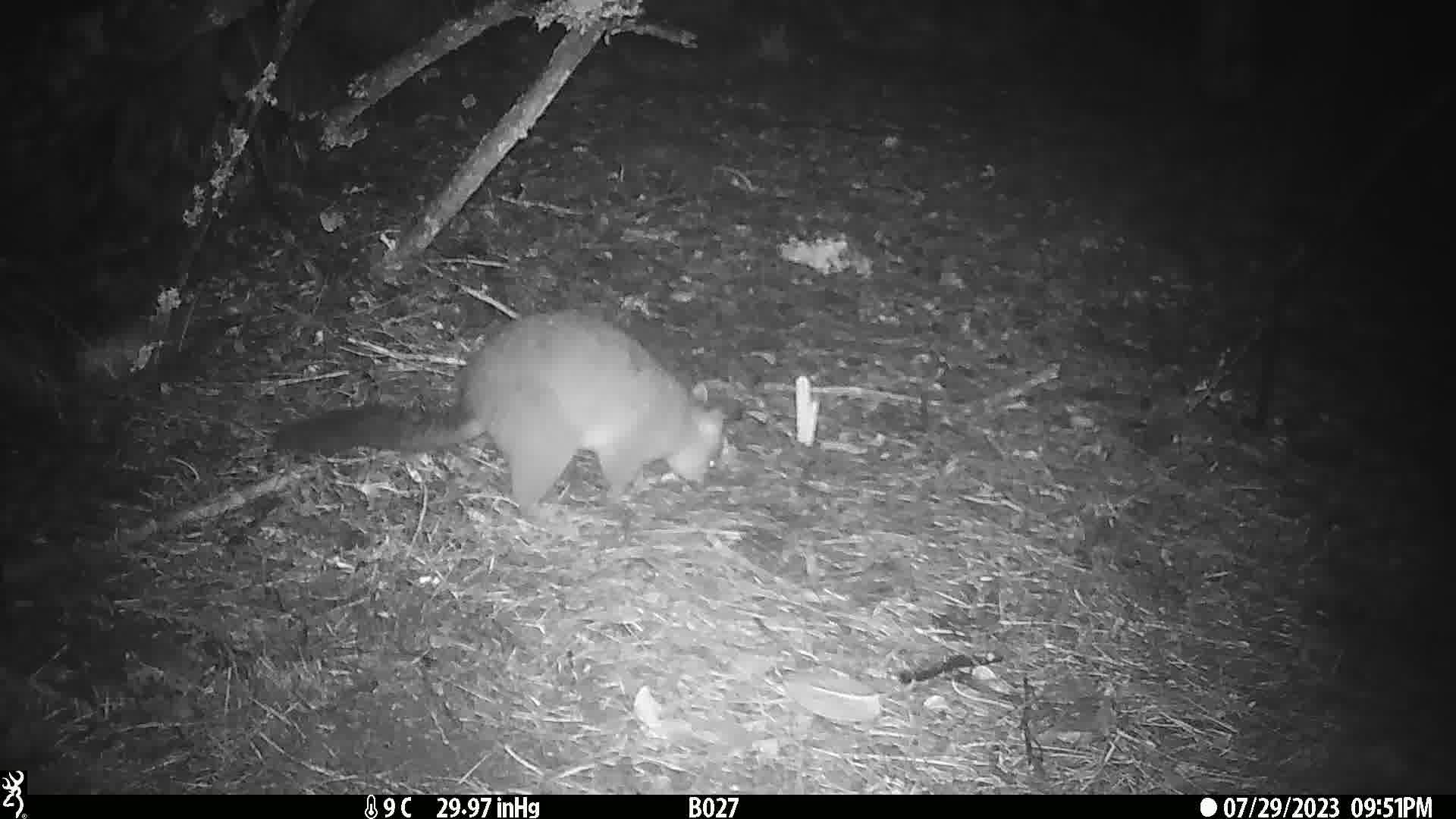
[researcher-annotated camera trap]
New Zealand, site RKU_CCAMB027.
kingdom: Animalia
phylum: Chordata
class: Mammalia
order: Diprotodontia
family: Phalangeridae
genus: Trichosurus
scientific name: Trichosurus vulpecula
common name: common brushtail possum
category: possum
Possum (common brushtail possum) (Trichosurus vulpecula).